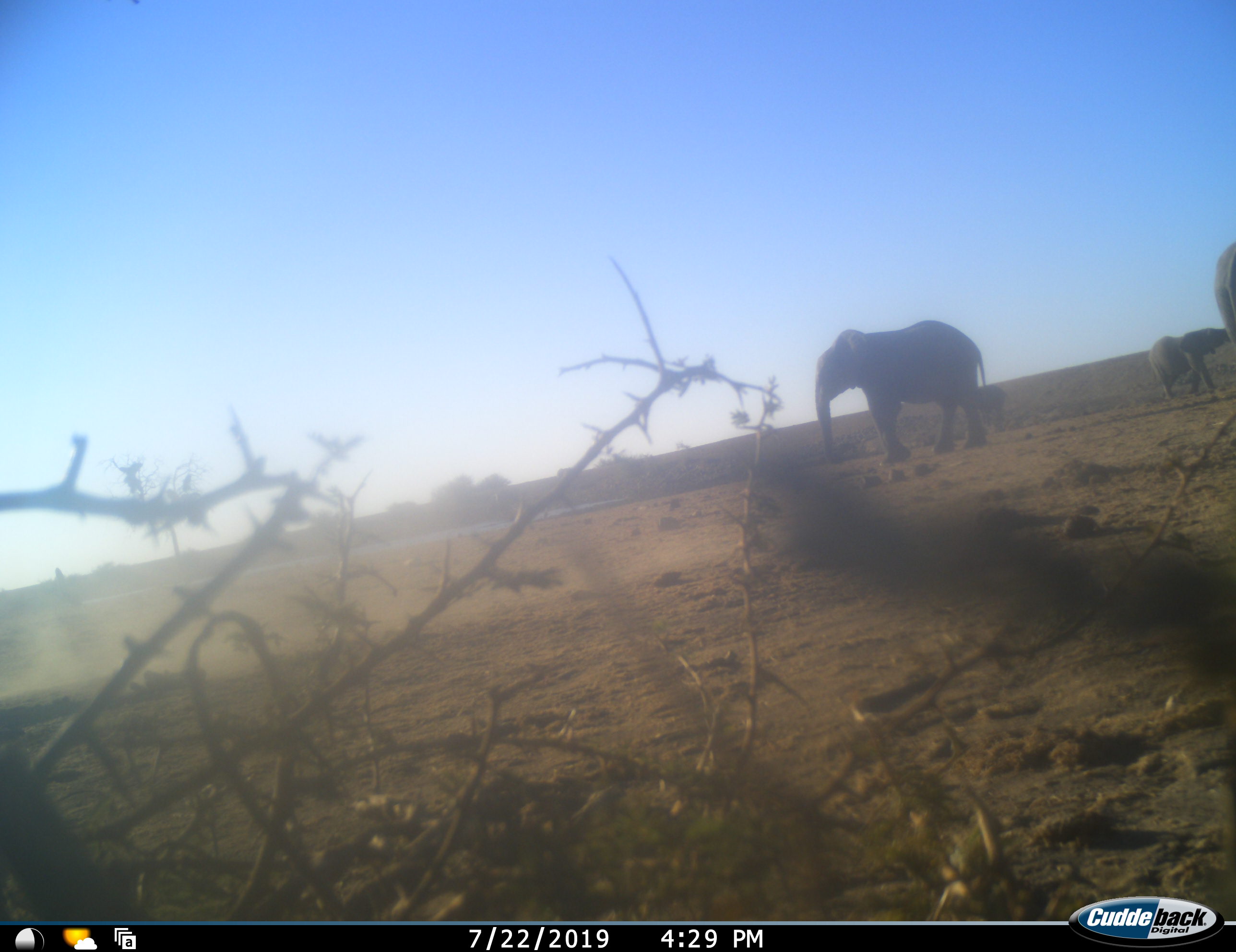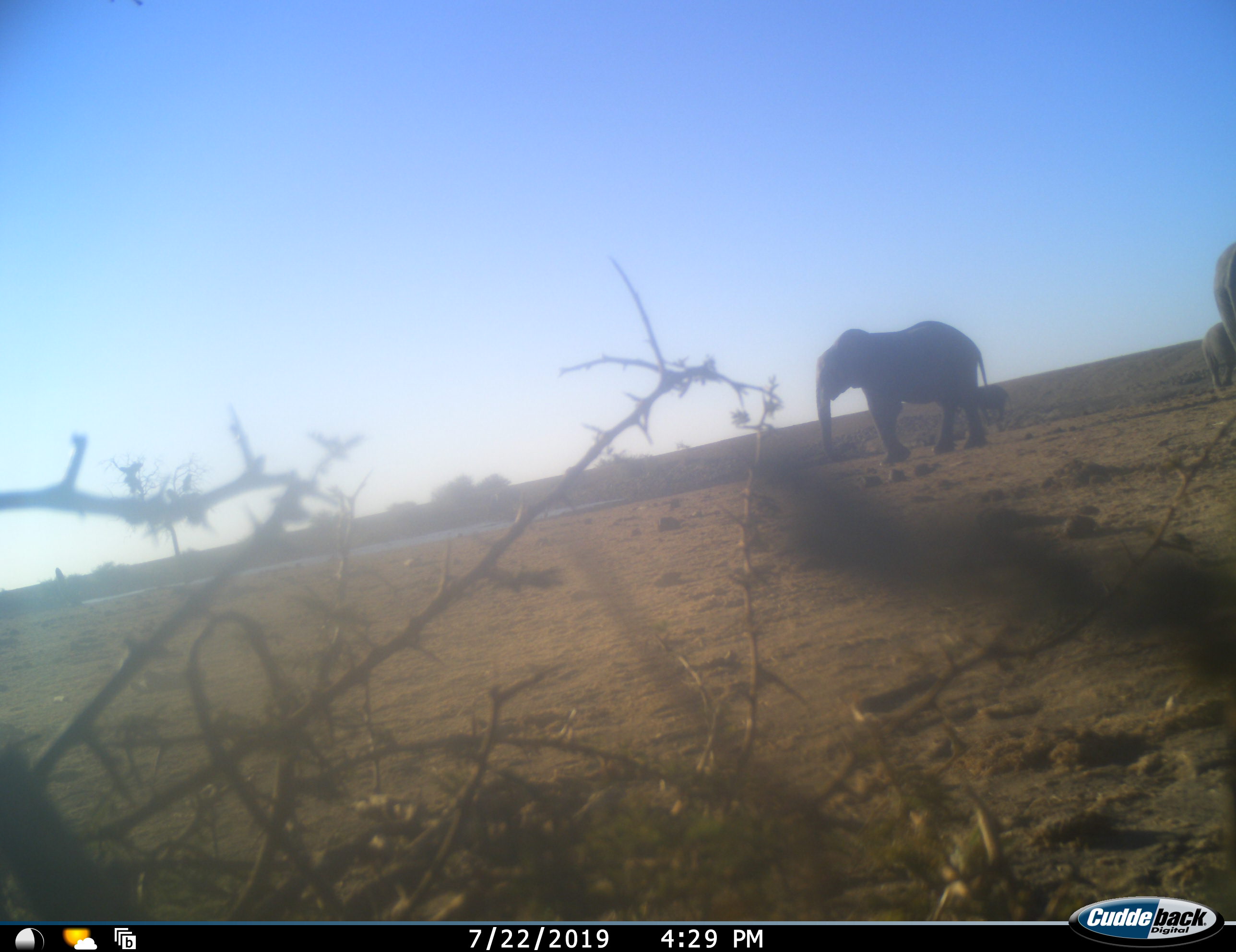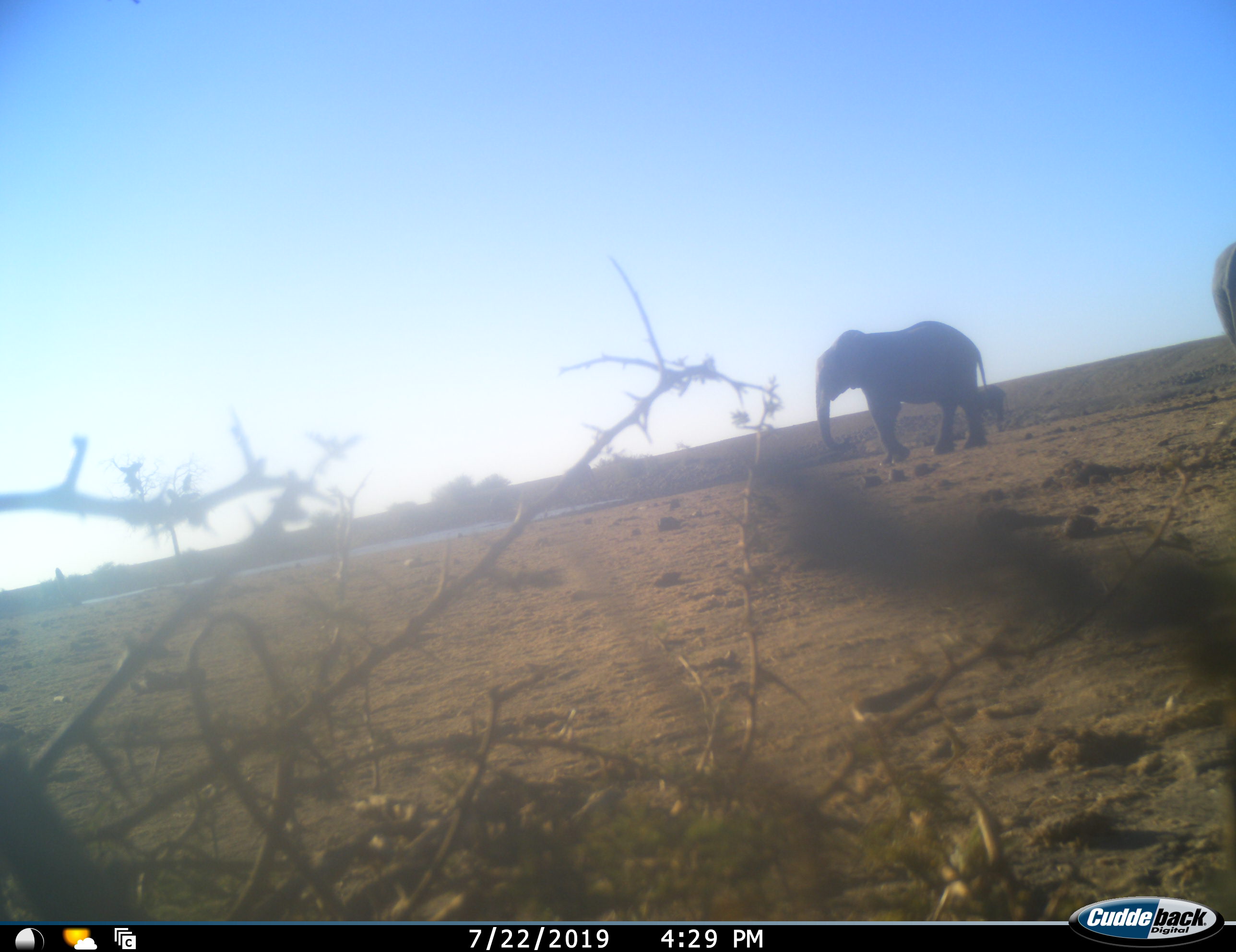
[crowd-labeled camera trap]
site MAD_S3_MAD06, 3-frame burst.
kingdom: Animalia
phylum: Chordata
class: Mammalia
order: Proboscidea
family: Elephantidae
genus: Loxodonta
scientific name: Loxodonta africana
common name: african bush elephant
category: elephant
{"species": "elephant (african bush elephant) (Loxodonta africana)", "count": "3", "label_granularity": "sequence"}